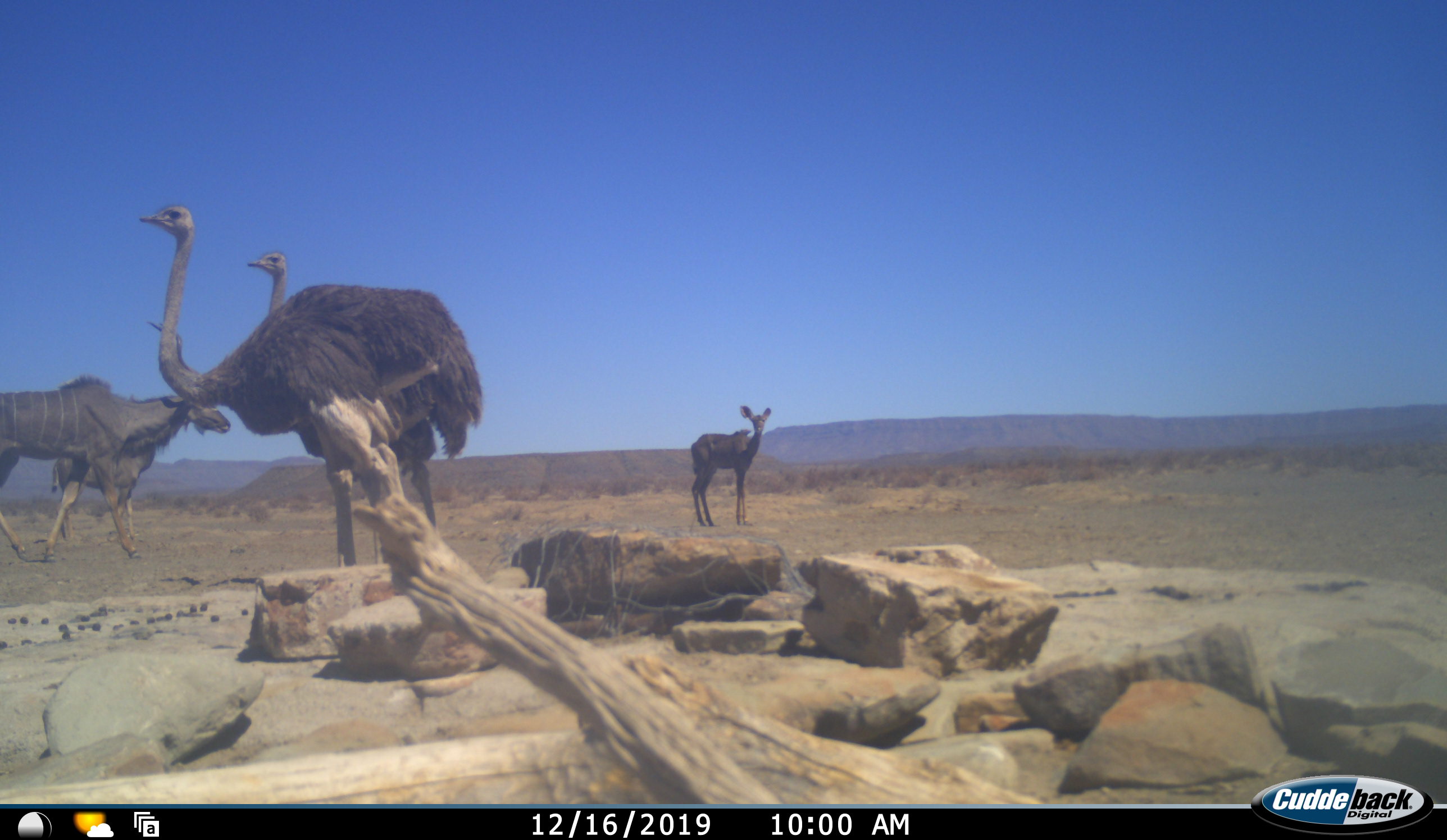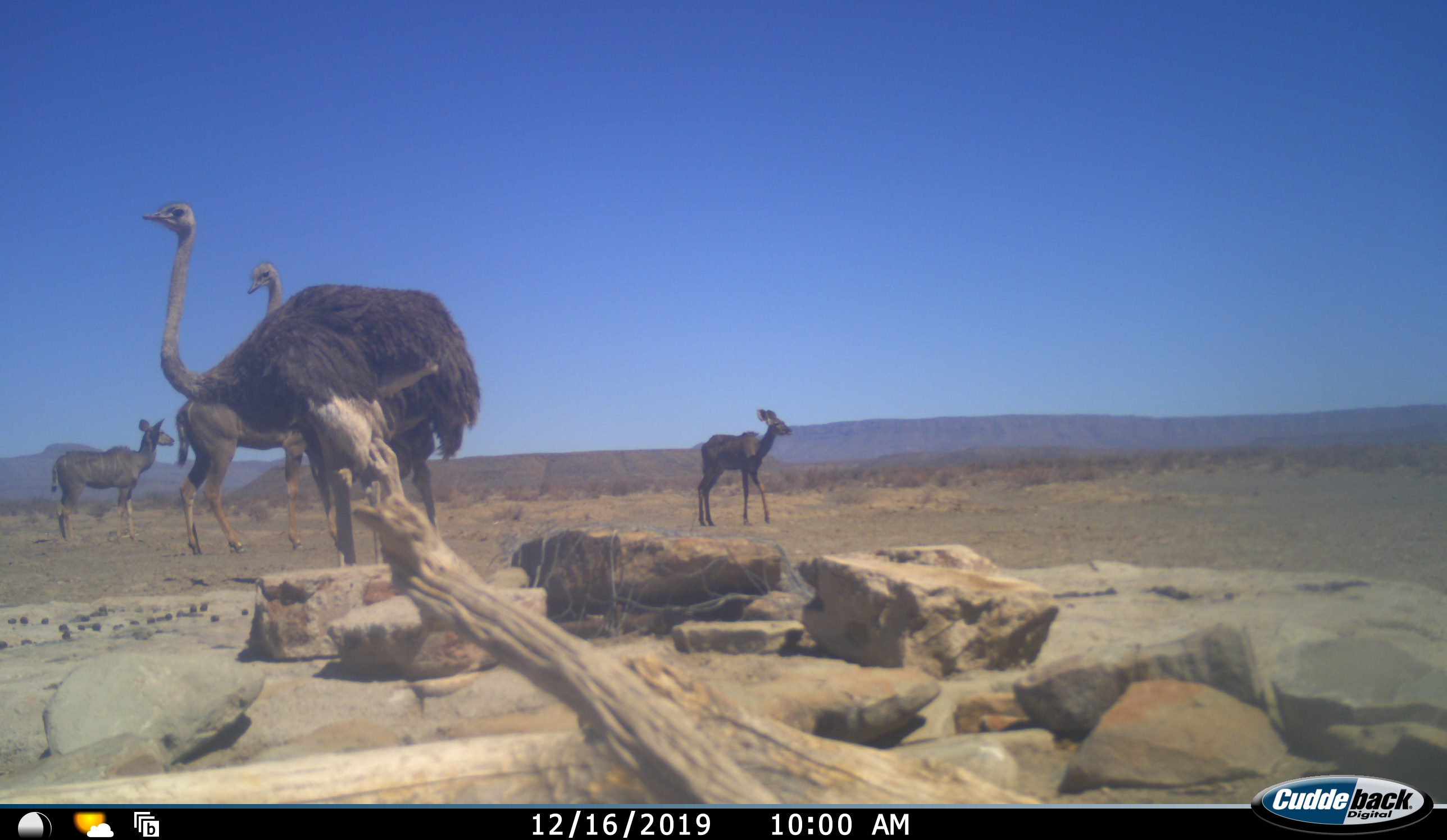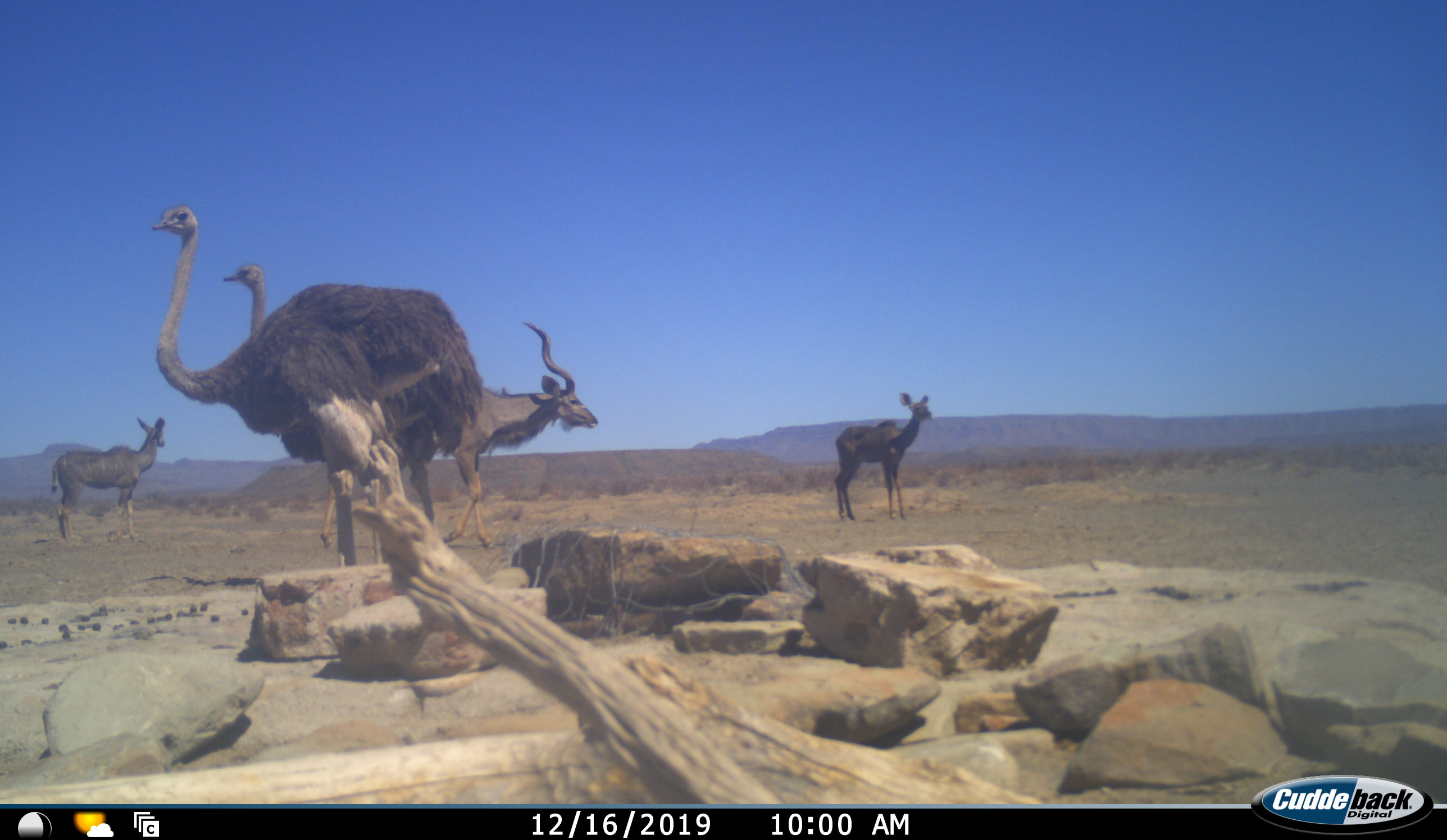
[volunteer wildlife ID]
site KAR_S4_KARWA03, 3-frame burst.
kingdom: Animalia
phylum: Chordata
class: Mammalia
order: Artiodactyla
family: Bovidae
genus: Tragelaphus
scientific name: Tragelaphus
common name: kudu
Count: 3.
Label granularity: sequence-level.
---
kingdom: Animalia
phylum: Chordata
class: Aves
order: Struthioniformes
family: Struthionidae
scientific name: Struthionidae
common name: ostrich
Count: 2.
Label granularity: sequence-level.